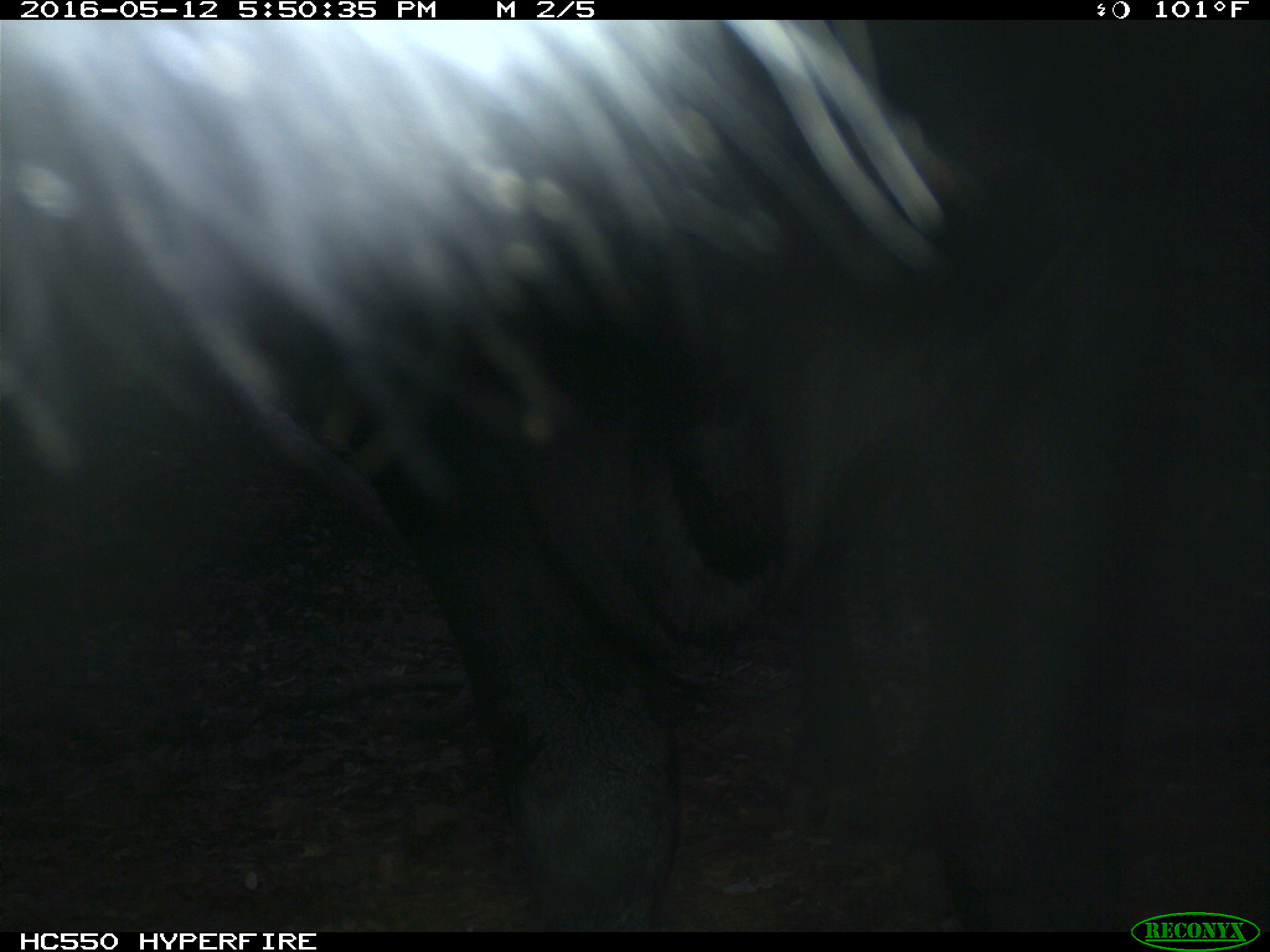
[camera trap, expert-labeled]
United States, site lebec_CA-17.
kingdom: Animalia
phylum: Chordata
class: Mammalia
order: Artiodactyla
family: Bovidae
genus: Bos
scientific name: Bos taurus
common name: domestic cow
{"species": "Bos taurus (domestic cow)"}